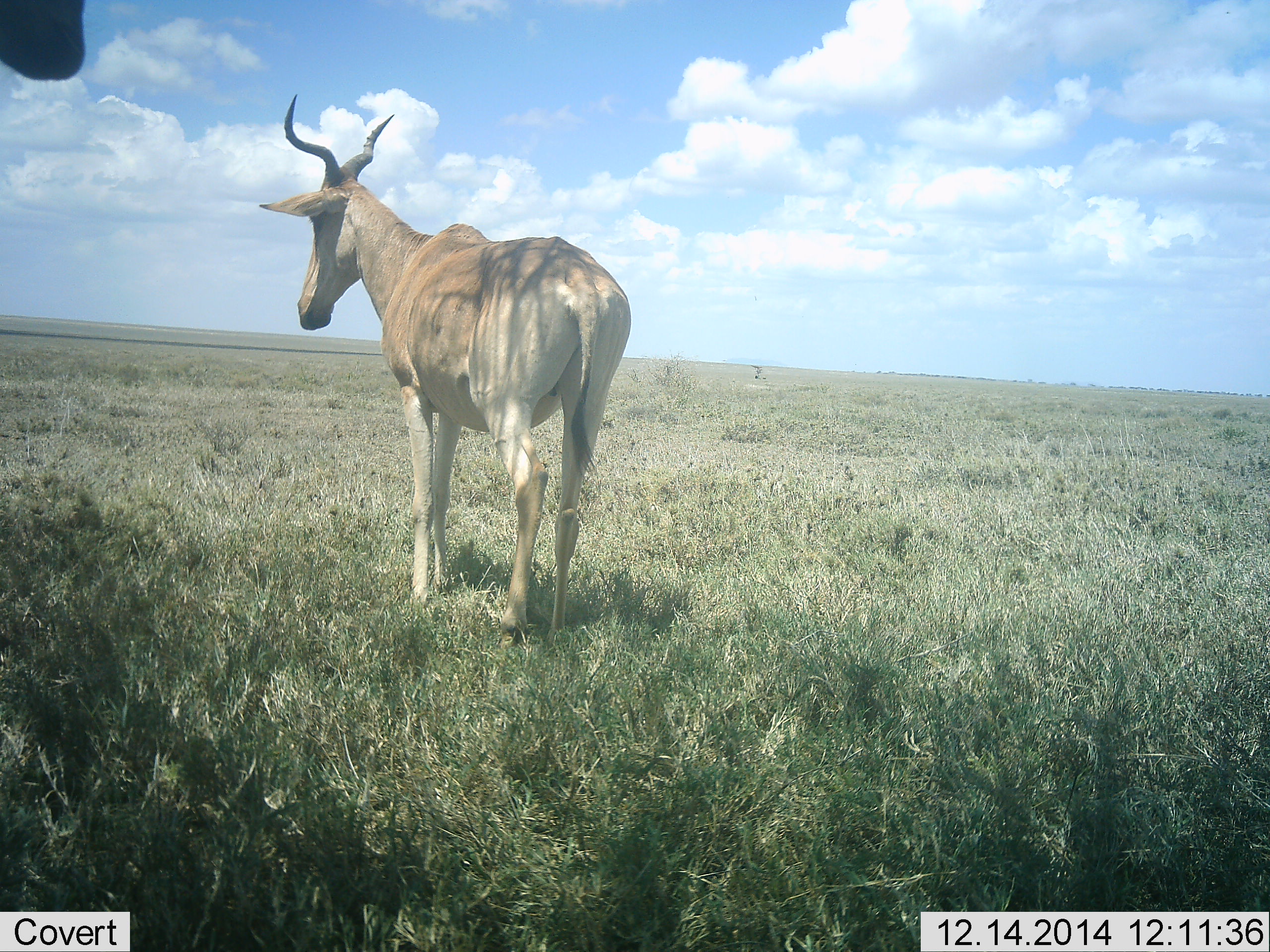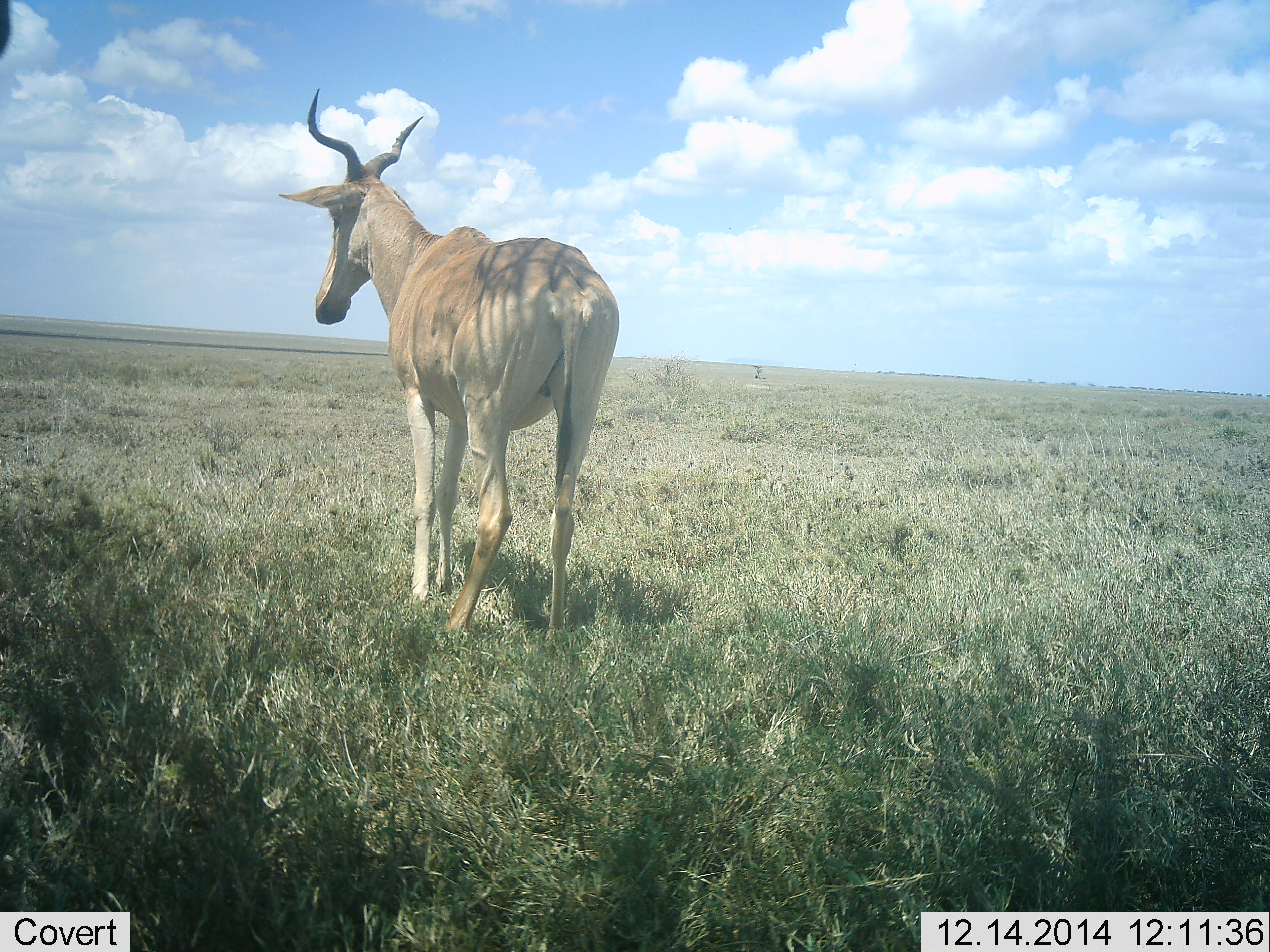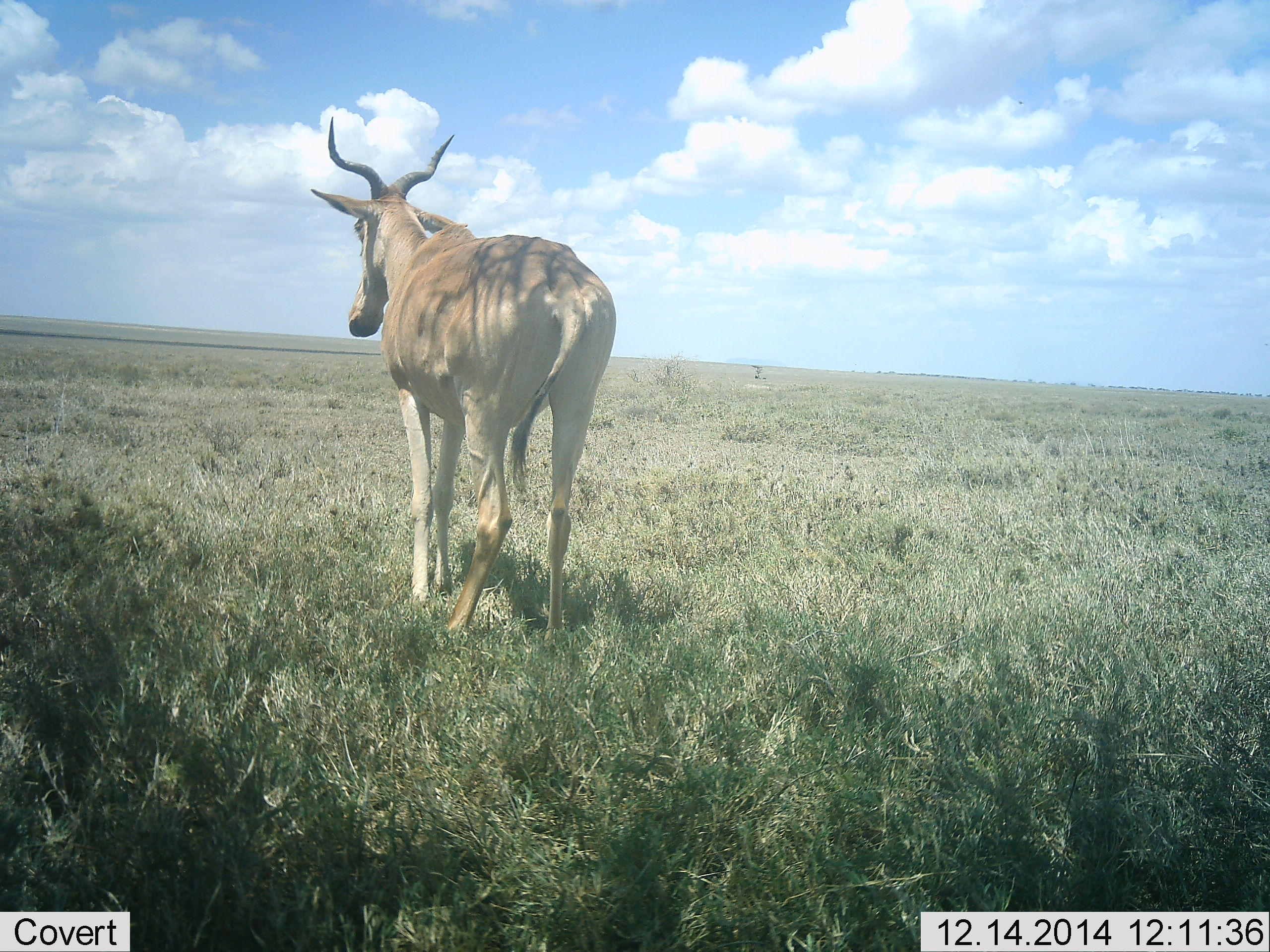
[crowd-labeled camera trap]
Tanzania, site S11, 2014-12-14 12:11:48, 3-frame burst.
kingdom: Animalia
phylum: Chordata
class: Mammalia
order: Artiodactyla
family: Bovidae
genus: Alcelaphus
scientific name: Alcelaphus buselaphus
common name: hartebeest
Hartebeest (Alcelaphus buselaphus), count 2. Behavior (volunteer vote fractions): standing 89%, resting 0%, moving 22%, interacting 0%. Young present (vote fraction): 0%. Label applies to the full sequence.